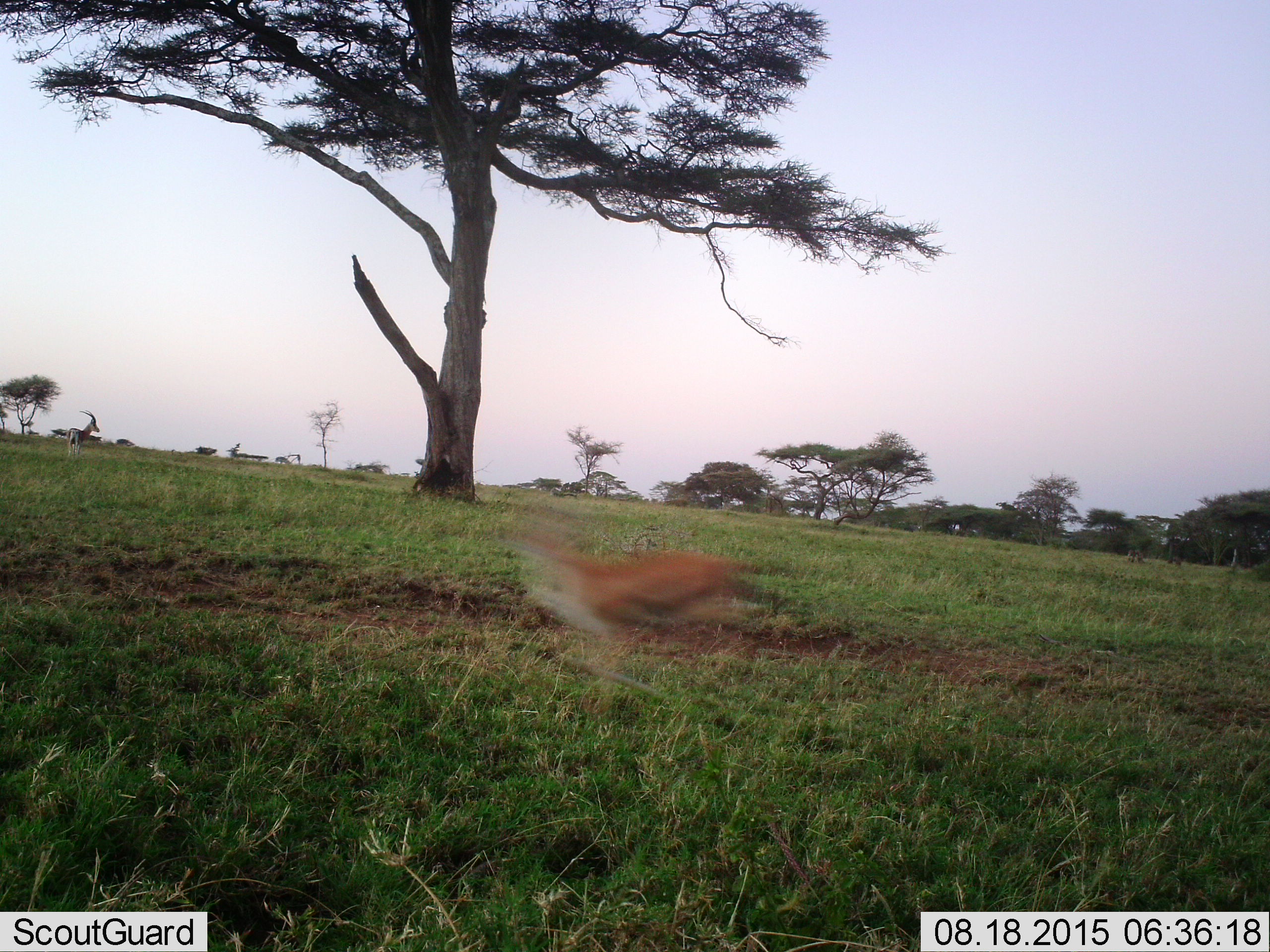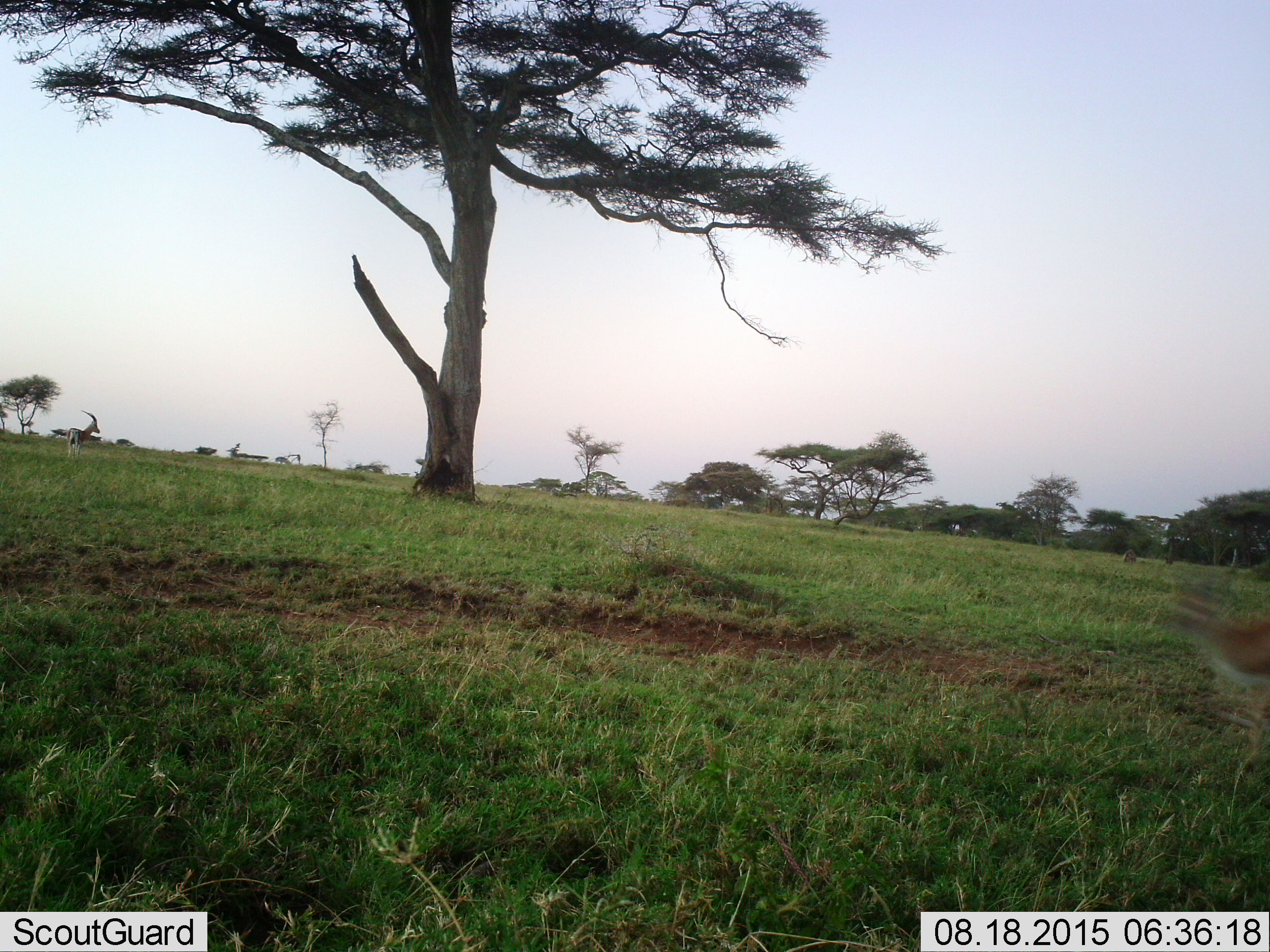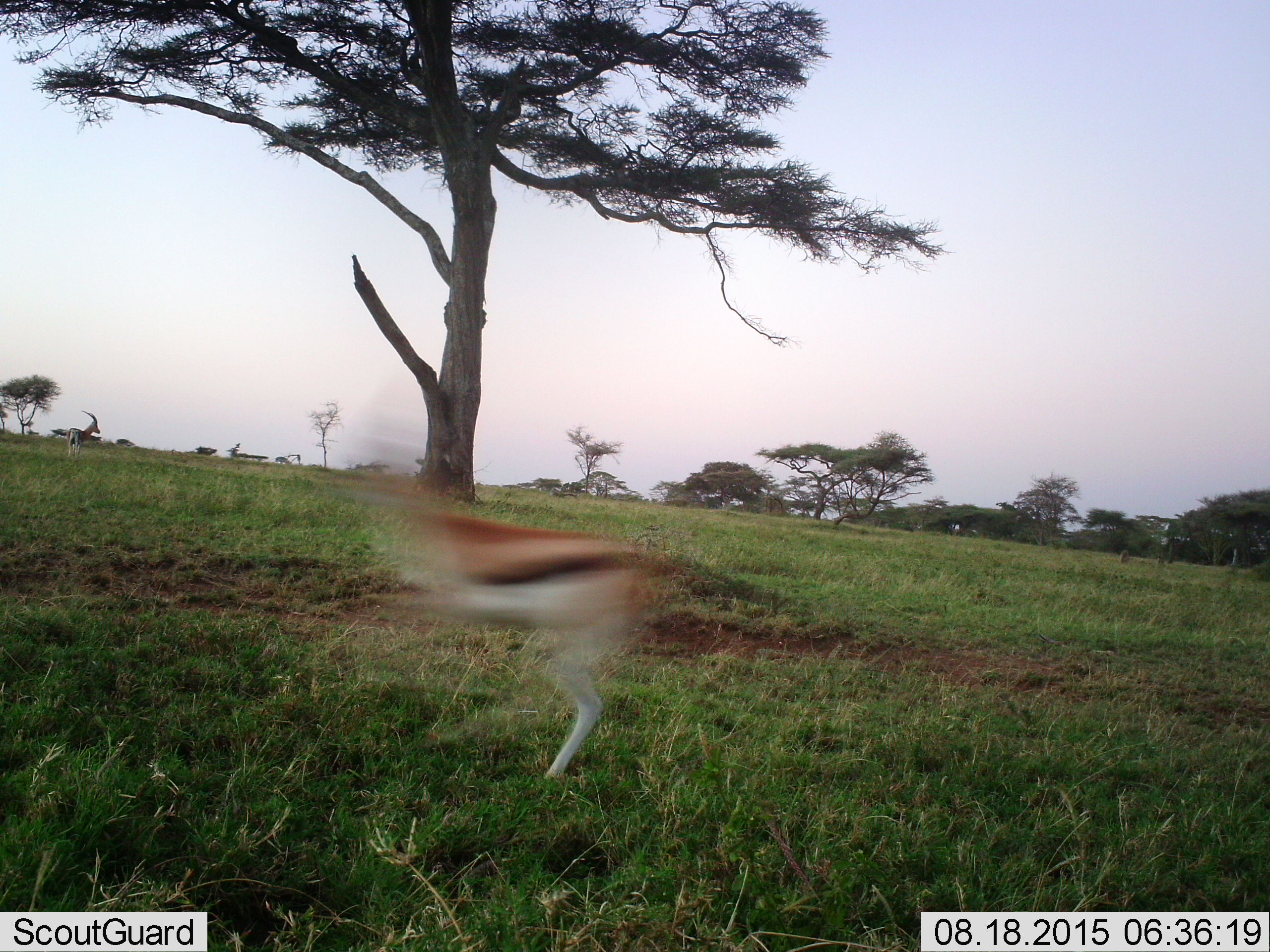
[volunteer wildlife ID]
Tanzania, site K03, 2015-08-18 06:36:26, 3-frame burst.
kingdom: Animalia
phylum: Chordata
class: Mammalia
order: Artiodactyla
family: Bovidae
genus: Eudorcas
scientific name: Eudorcas thomsonii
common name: thomson's gazelle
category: gazellethomsons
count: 2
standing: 25%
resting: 0%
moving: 100%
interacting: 0%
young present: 0%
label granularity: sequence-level